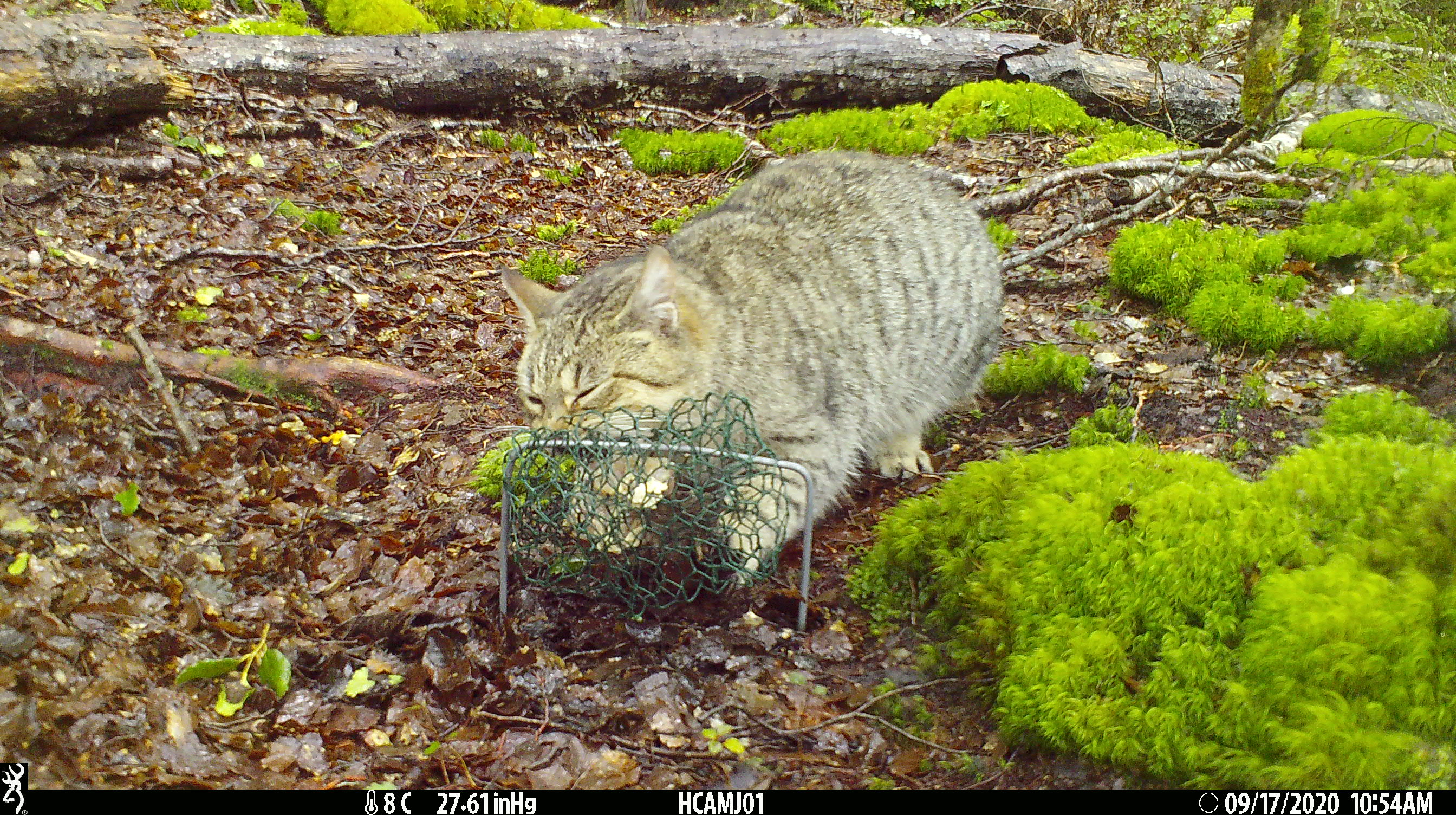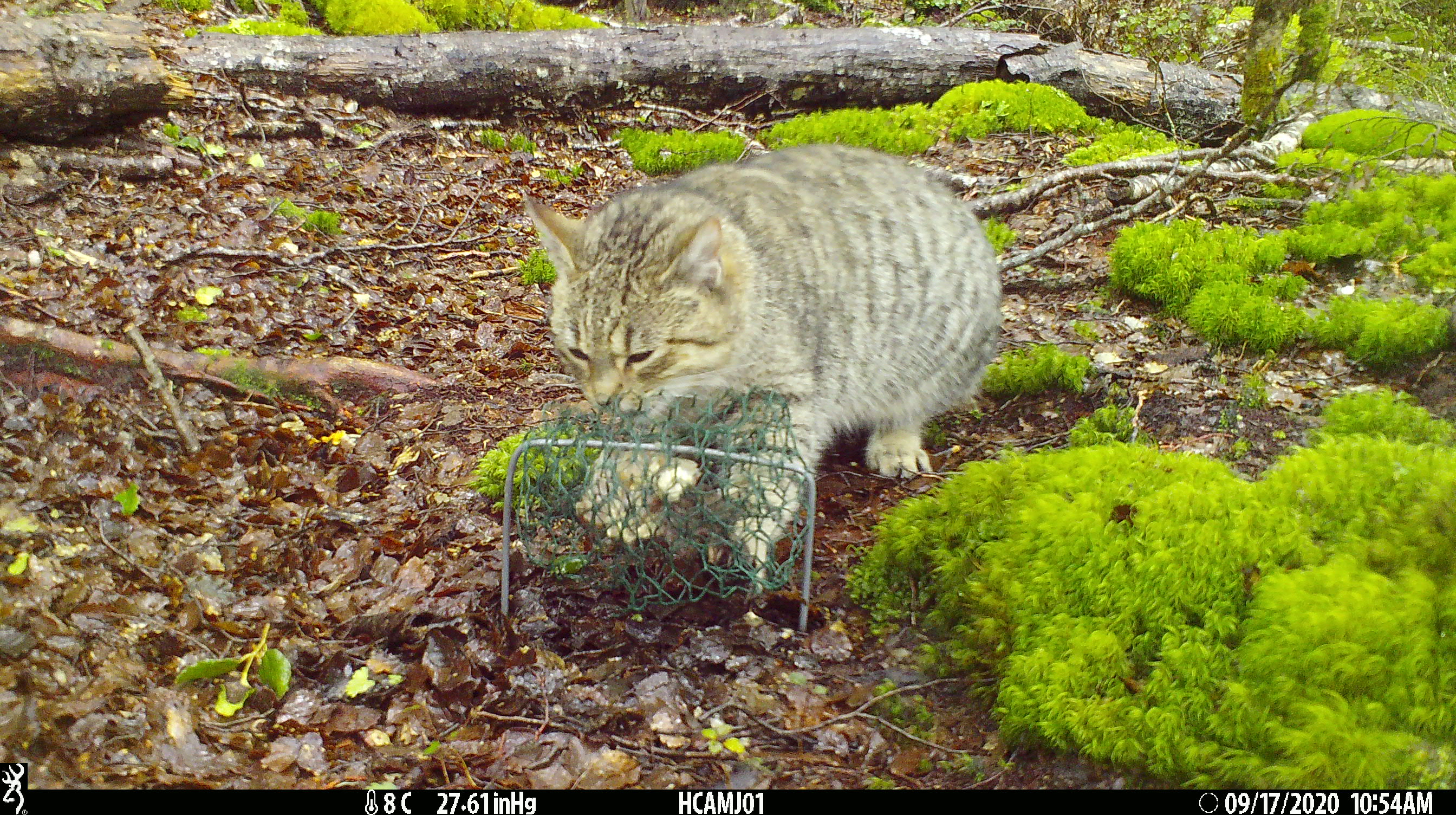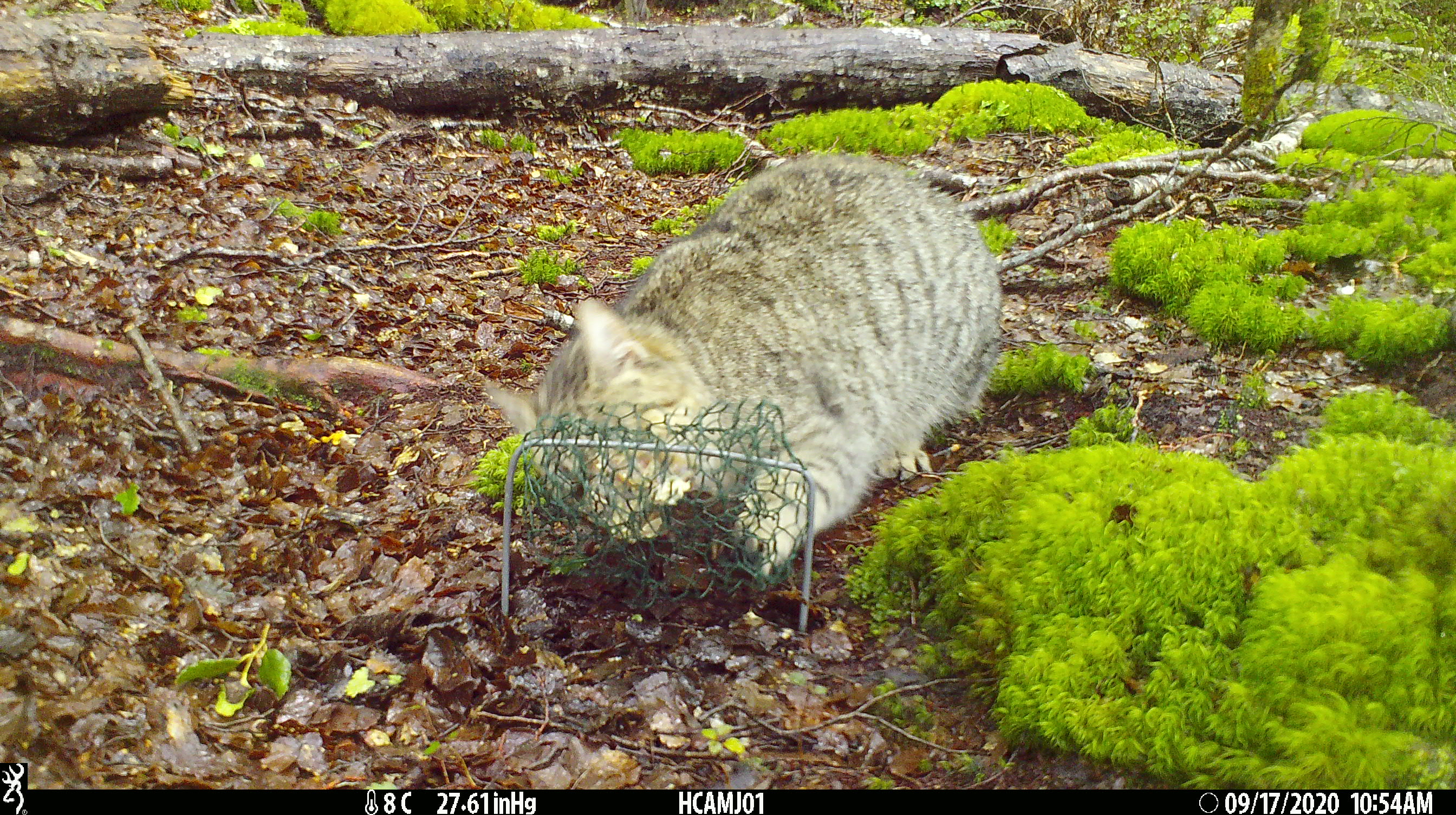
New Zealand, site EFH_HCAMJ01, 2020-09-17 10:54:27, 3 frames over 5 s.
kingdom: Animalia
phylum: Chordata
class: Mammalia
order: Carnivora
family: Felidae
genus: Felis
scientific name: Felis catus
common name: domestic cat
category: cat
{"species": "cat (domestic cat) (Felis catus)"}